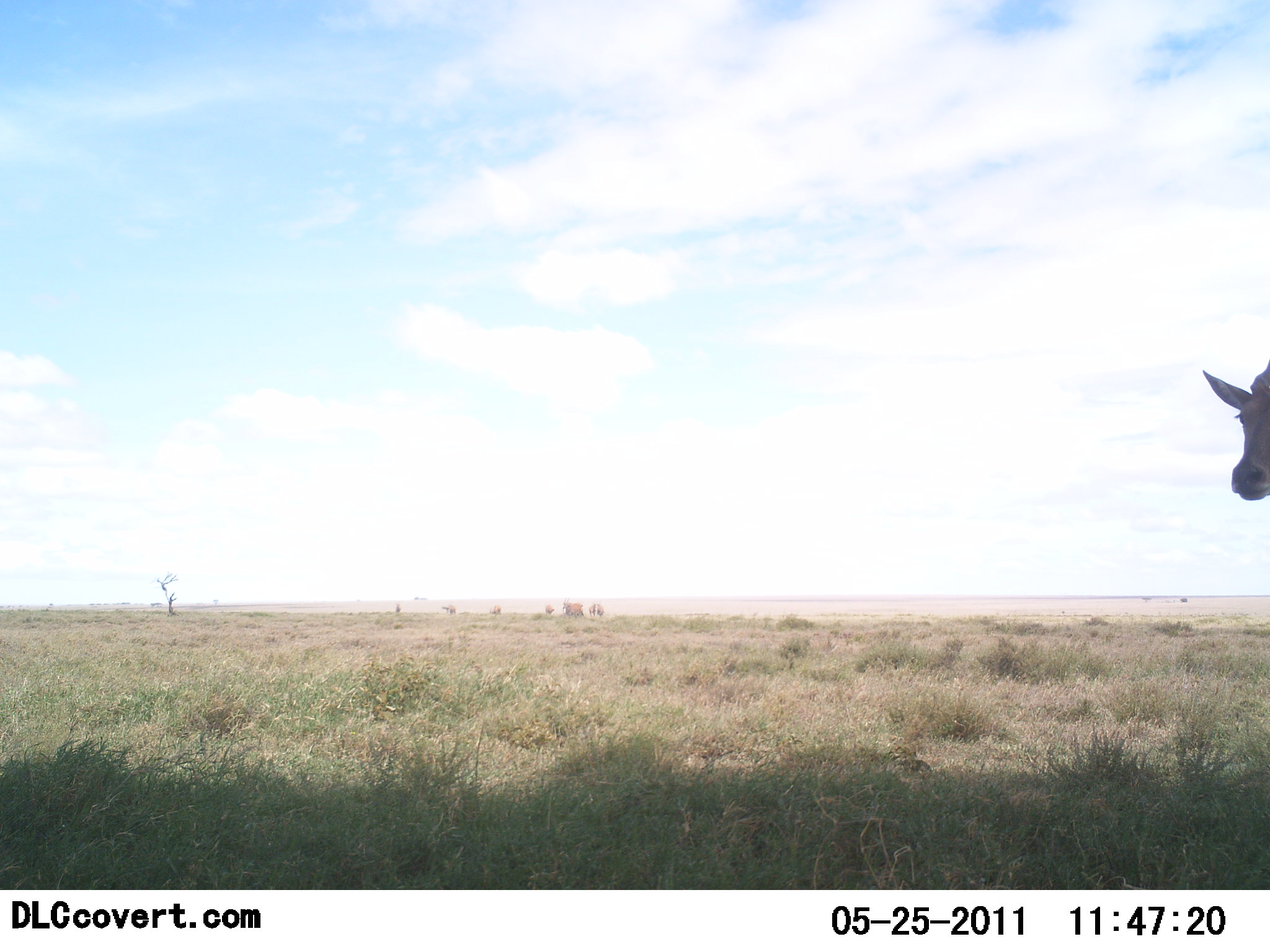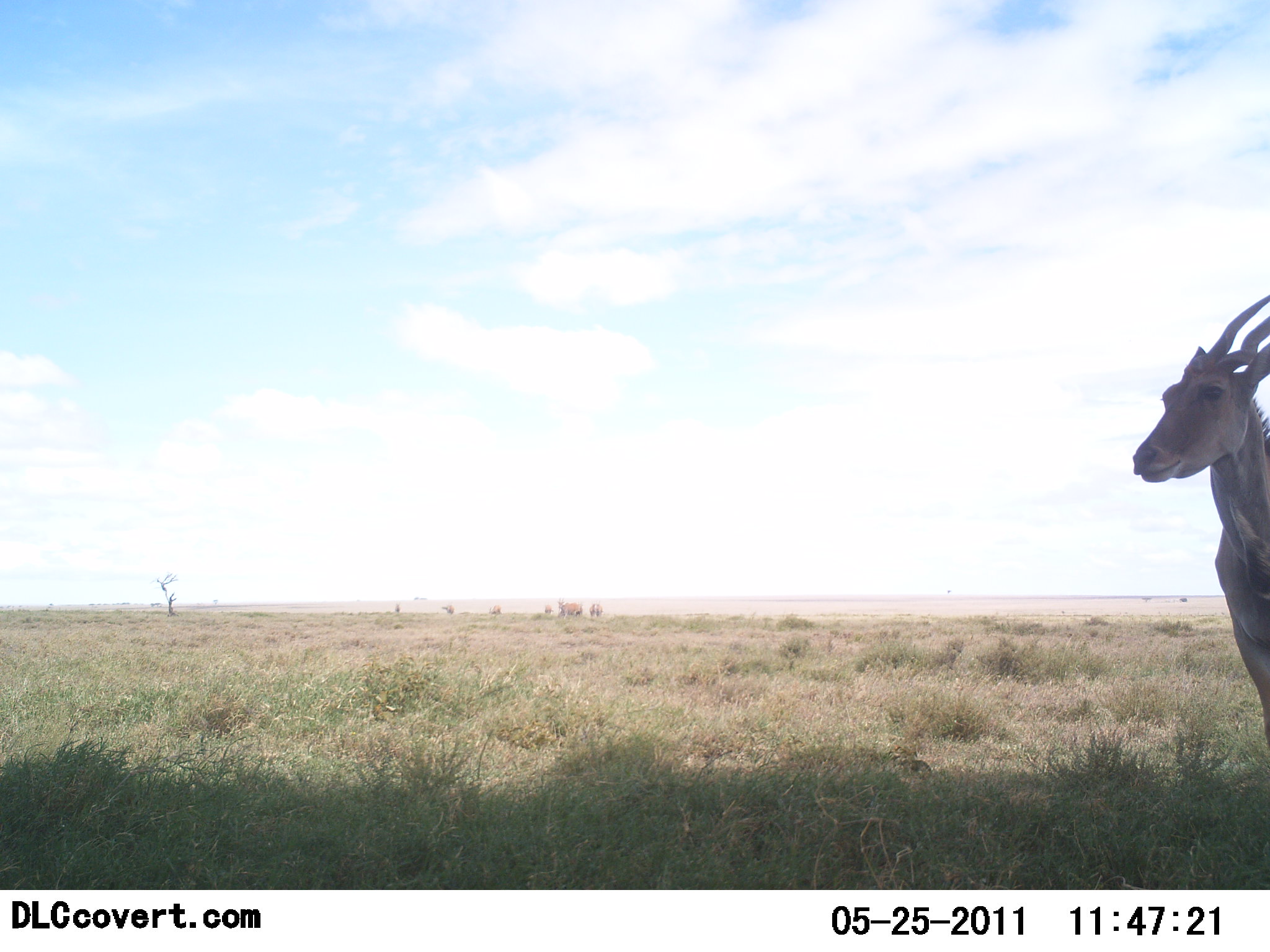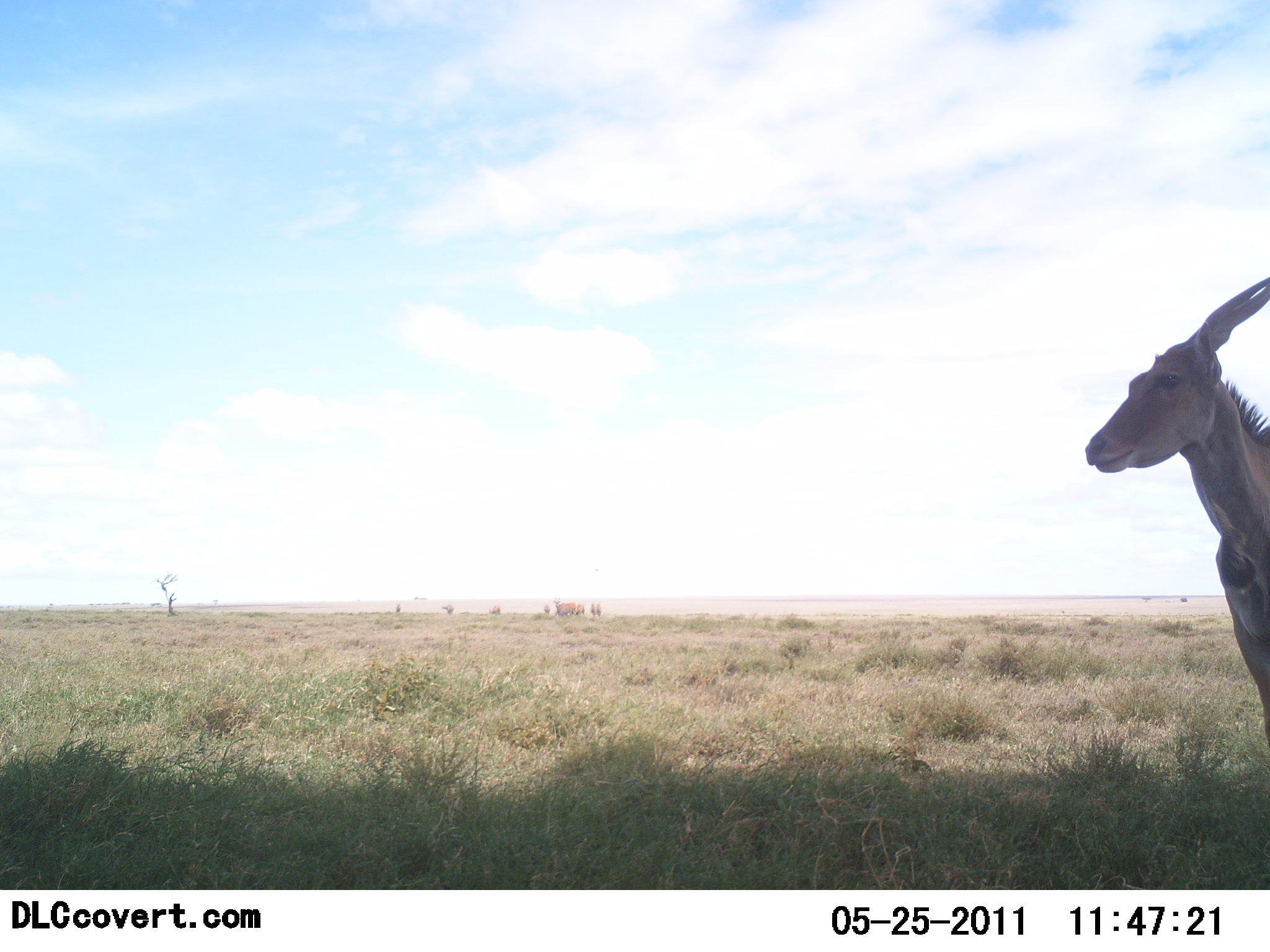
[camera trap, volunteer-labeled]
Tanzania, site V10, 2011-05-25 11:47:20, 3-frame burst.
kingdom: Animalia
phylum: Chordata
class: Mammalia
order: Artiodactyla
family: Bovidae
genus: Tragelaphus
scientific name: Tragelaphus oryx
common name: eland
Eland (Tragelaphus oryx), count 1. Behavior (volunteer vote fractions): standing 55%, resting 0%, moving 55%, interacting 0%. Young present (vote fraction): 0%. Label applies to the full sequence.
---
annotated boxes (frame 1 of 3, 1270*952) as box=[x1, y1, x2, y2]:
animal: box=[1203, 359, 1270, 501]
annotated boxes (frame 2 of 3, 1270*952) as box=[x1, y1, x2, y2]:
animal: box=[1132, 291, 1270, 756]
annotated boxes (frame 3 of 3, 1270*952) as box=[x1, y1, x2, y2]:
animal: box=[1085, 275, 1269, 750]